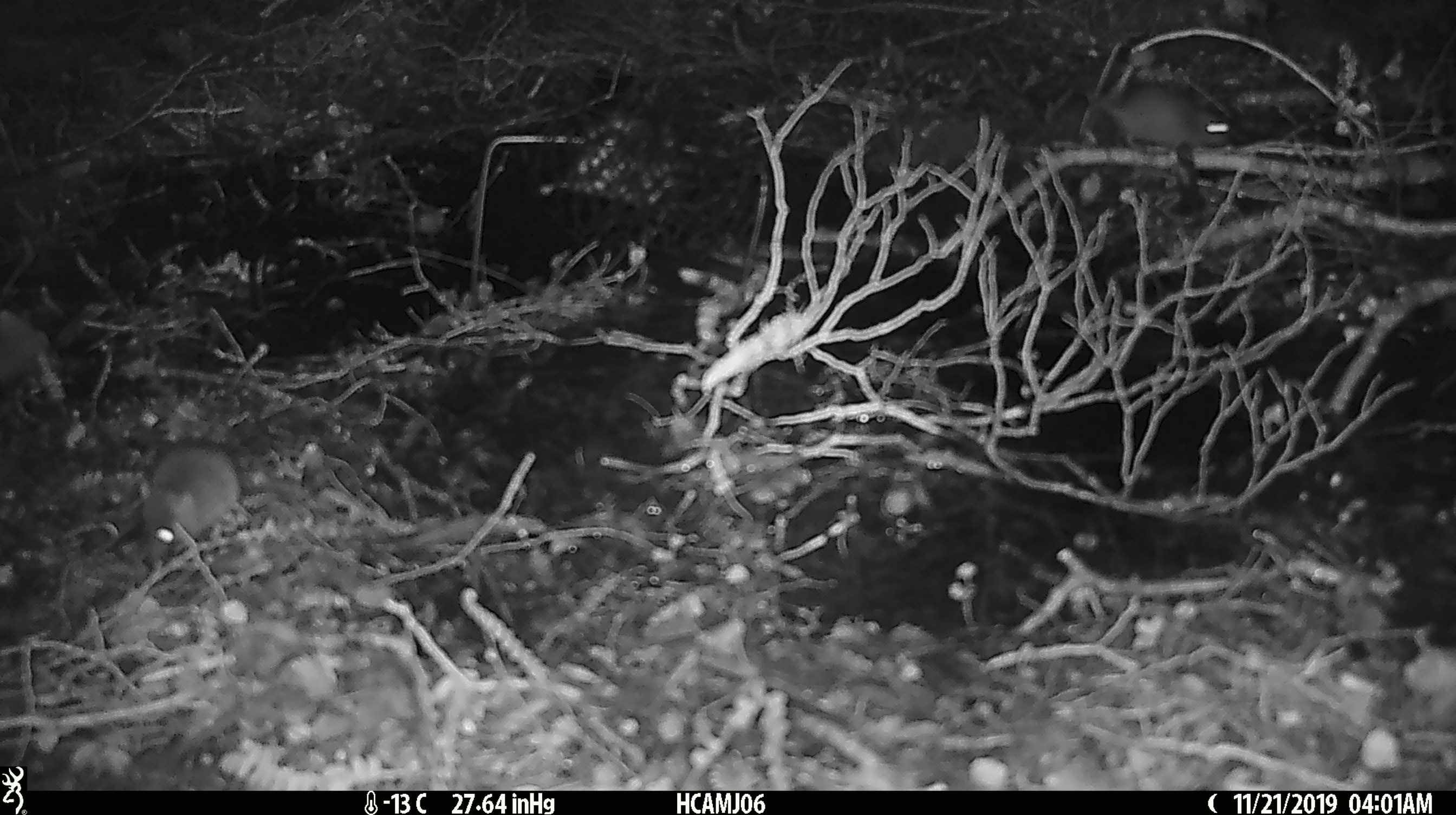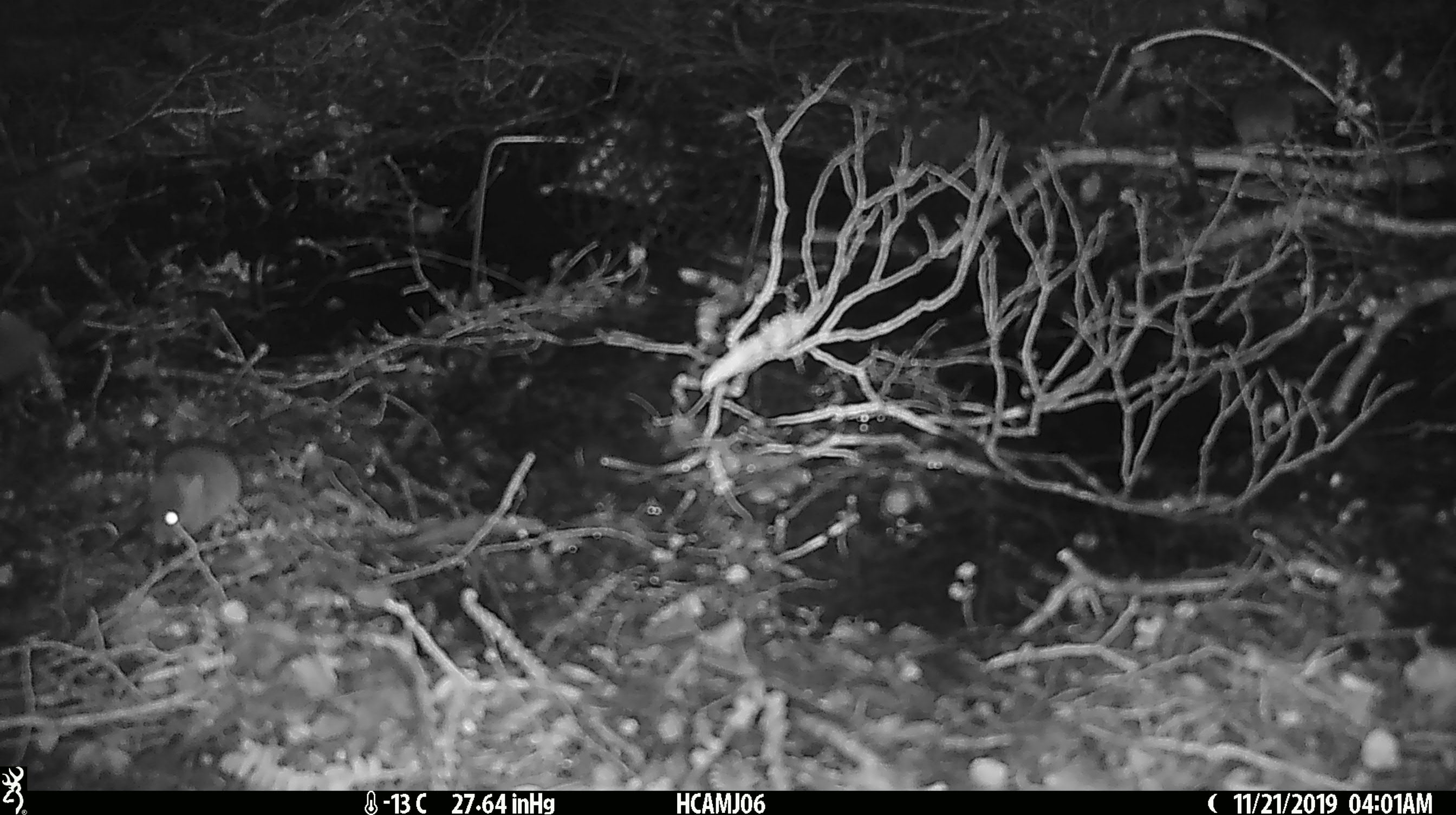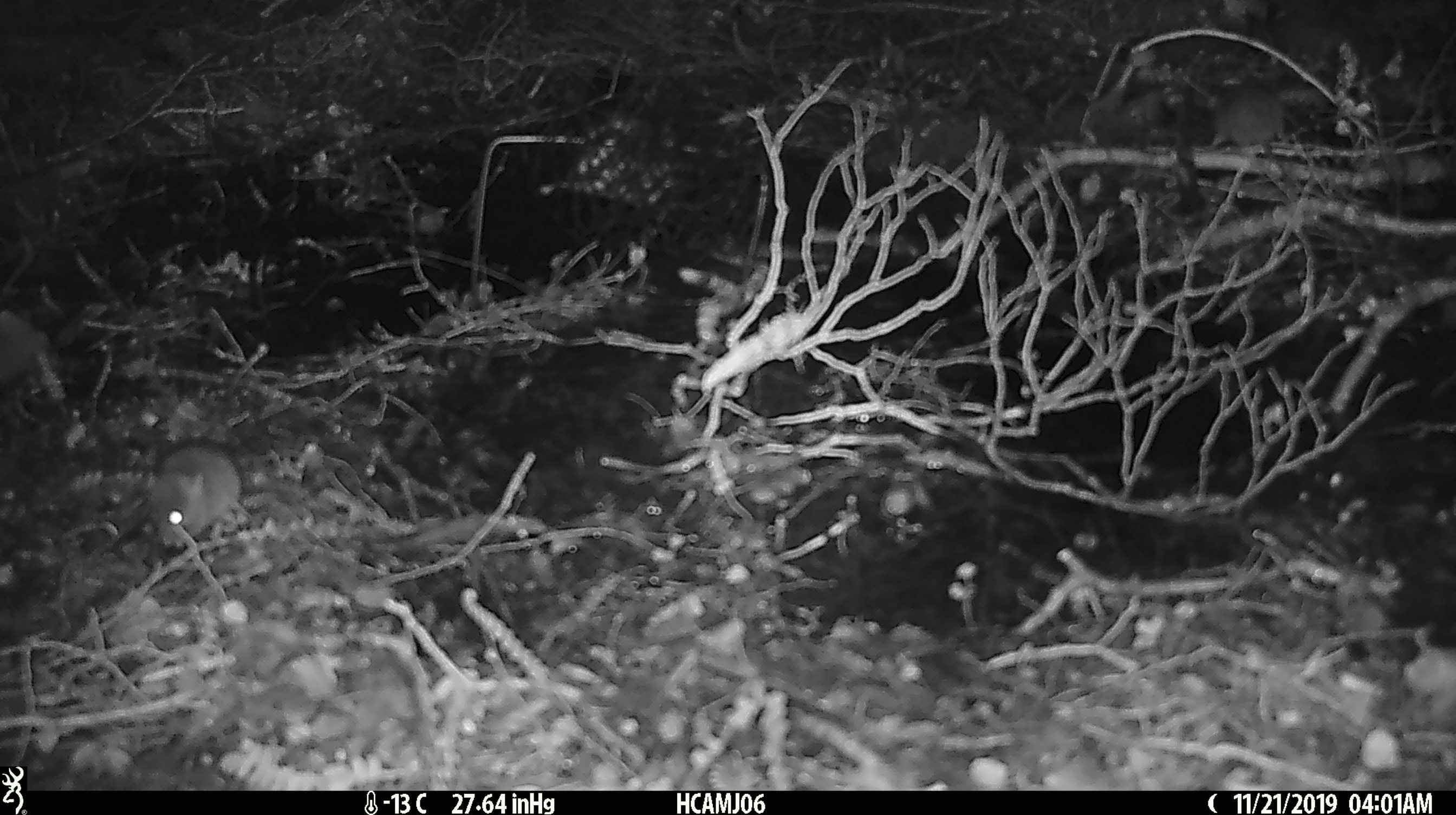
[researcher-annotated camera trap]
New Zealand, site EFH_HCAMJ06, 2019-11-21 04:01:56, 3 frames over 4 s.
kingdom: Animalia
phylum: Chordata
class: Mammalia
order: Rodentia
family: Muridae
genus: Mus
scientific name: Mus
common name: mouse